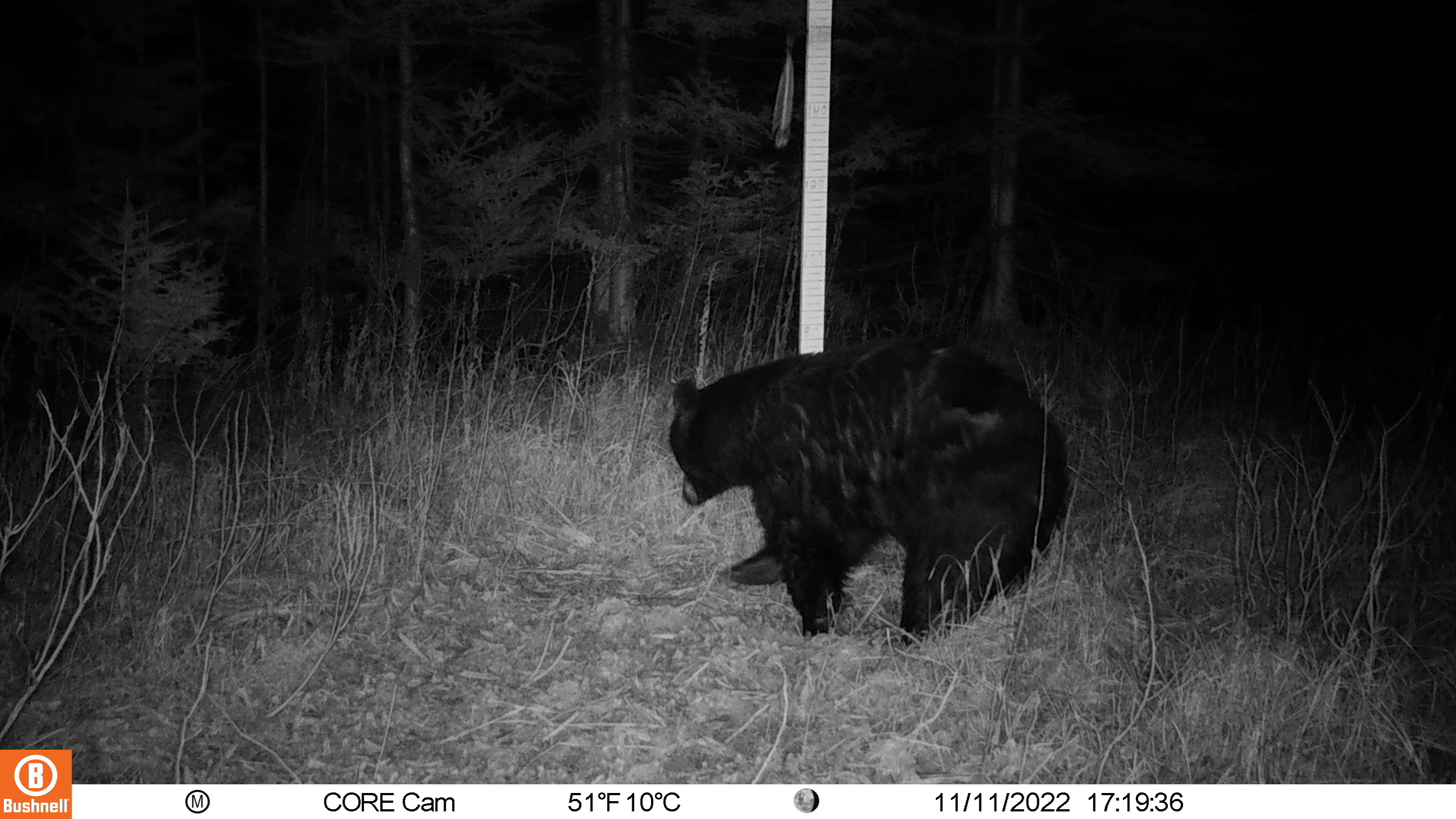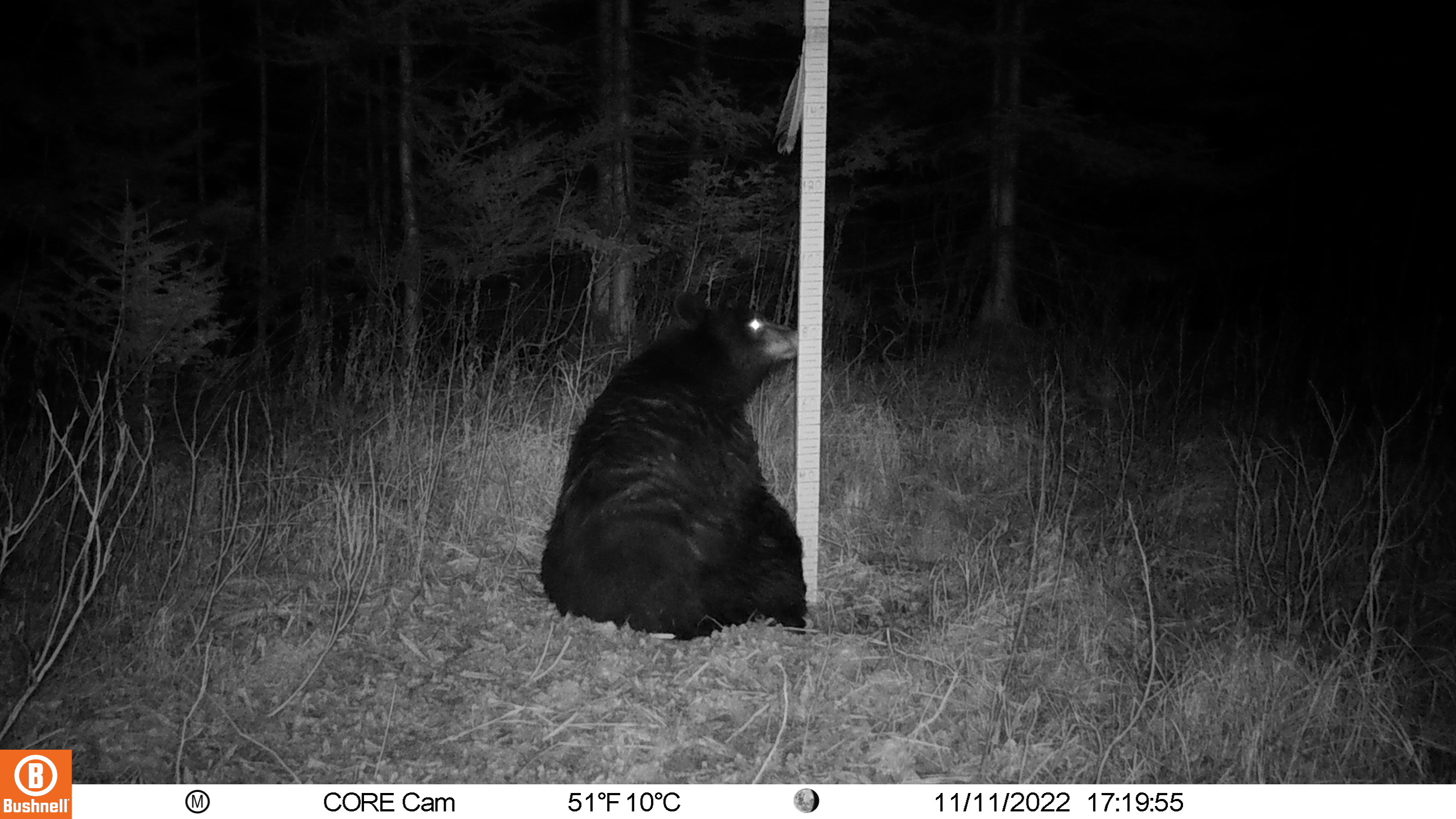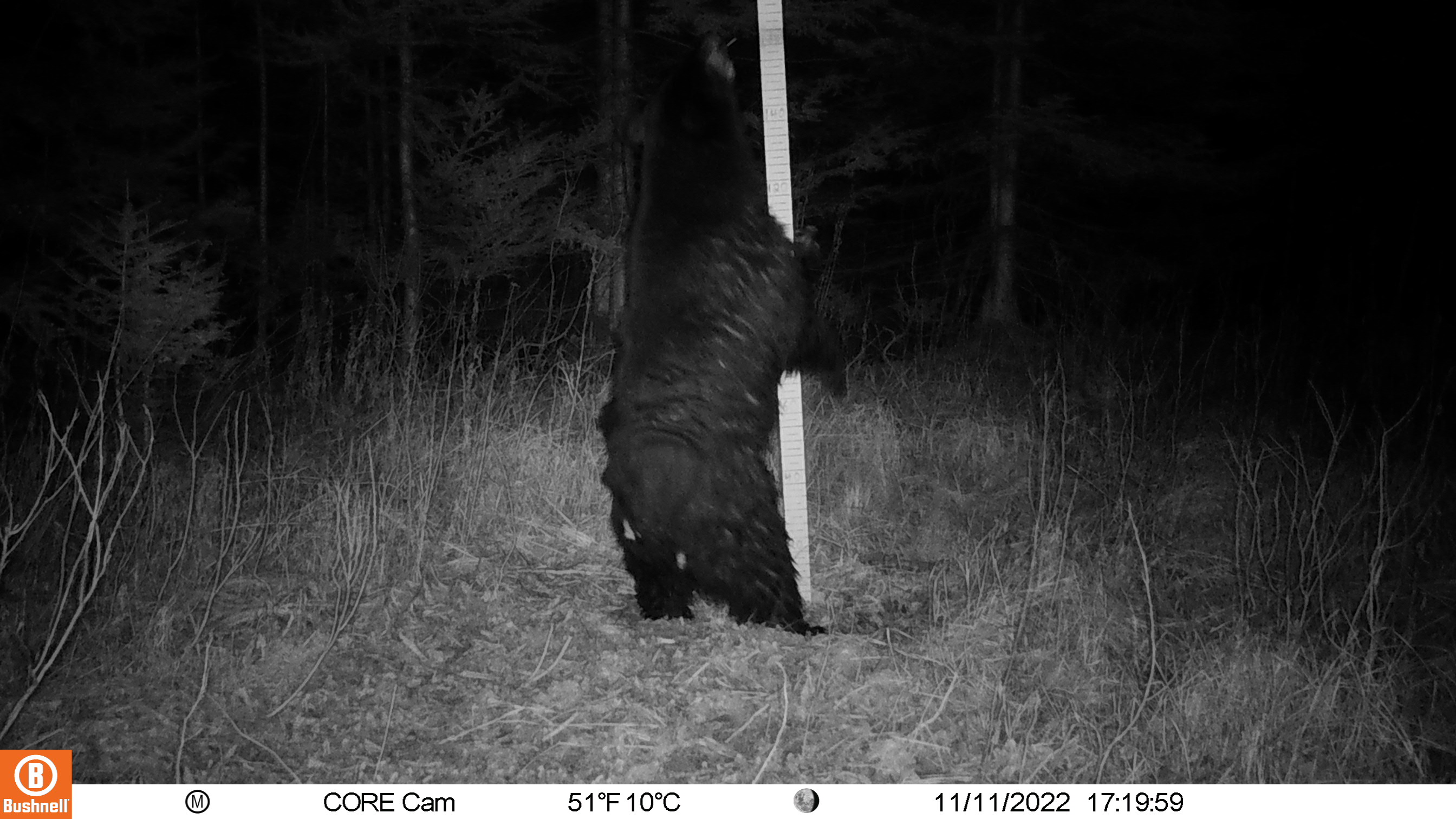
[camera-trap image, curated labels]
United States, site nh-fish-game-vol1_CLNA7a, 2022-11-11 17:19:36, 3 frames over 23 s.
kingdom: Animalia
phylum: Chordata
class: Mammalia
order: Carnivora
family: Ursidae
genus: Ursus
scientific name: Ursus americanus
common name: black bear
Black bear (Ursus americanus).